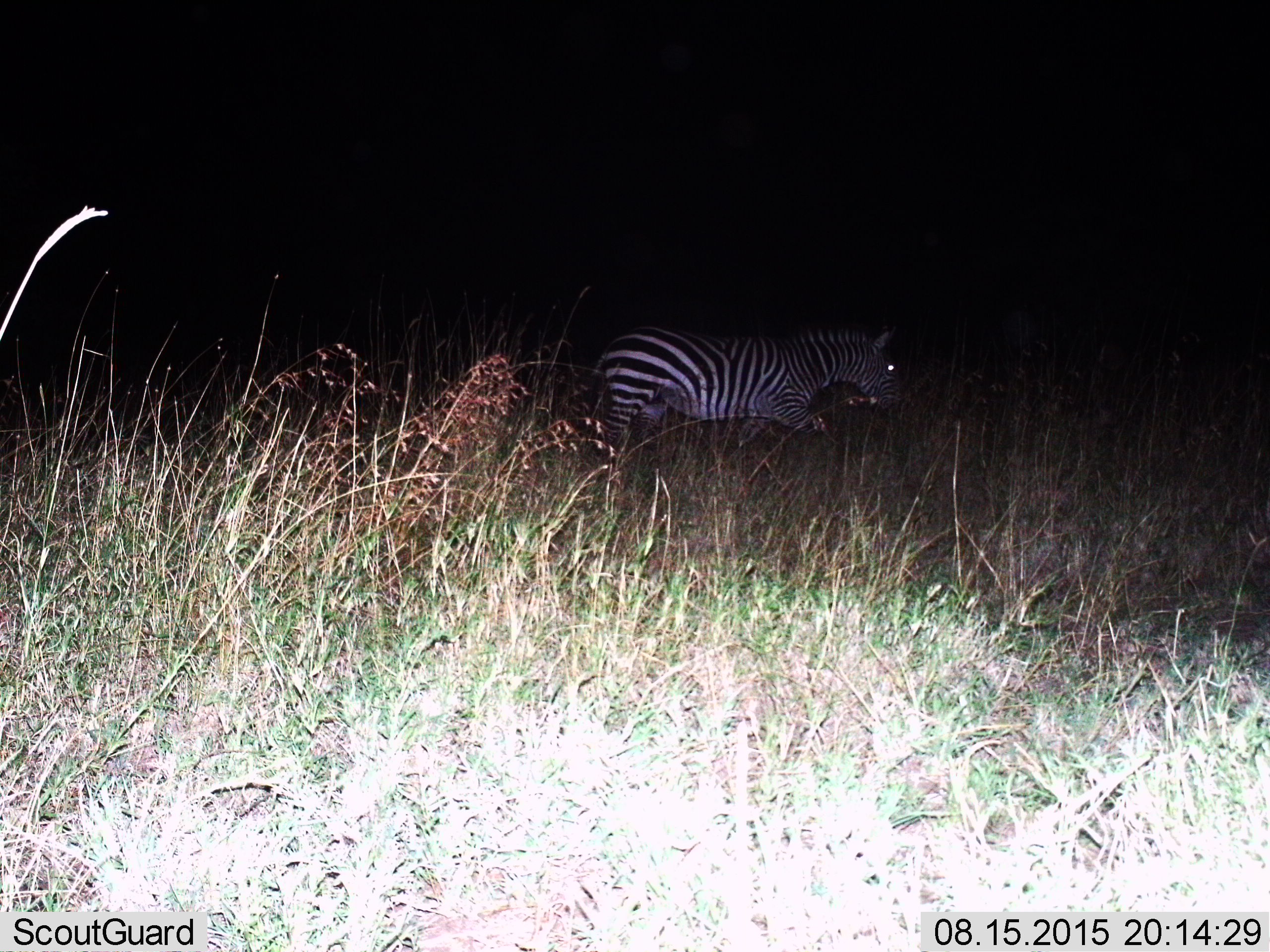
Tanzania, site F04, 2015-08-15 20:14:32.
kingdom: Animalia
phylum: Chordata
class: Mammalia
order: Perissodactyla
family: Equidae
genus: Equus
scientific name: Equus quagga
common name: plains zebra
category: zebra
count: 1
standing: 36%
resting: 0%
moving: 64%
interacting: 0%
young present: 0%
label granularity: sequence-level